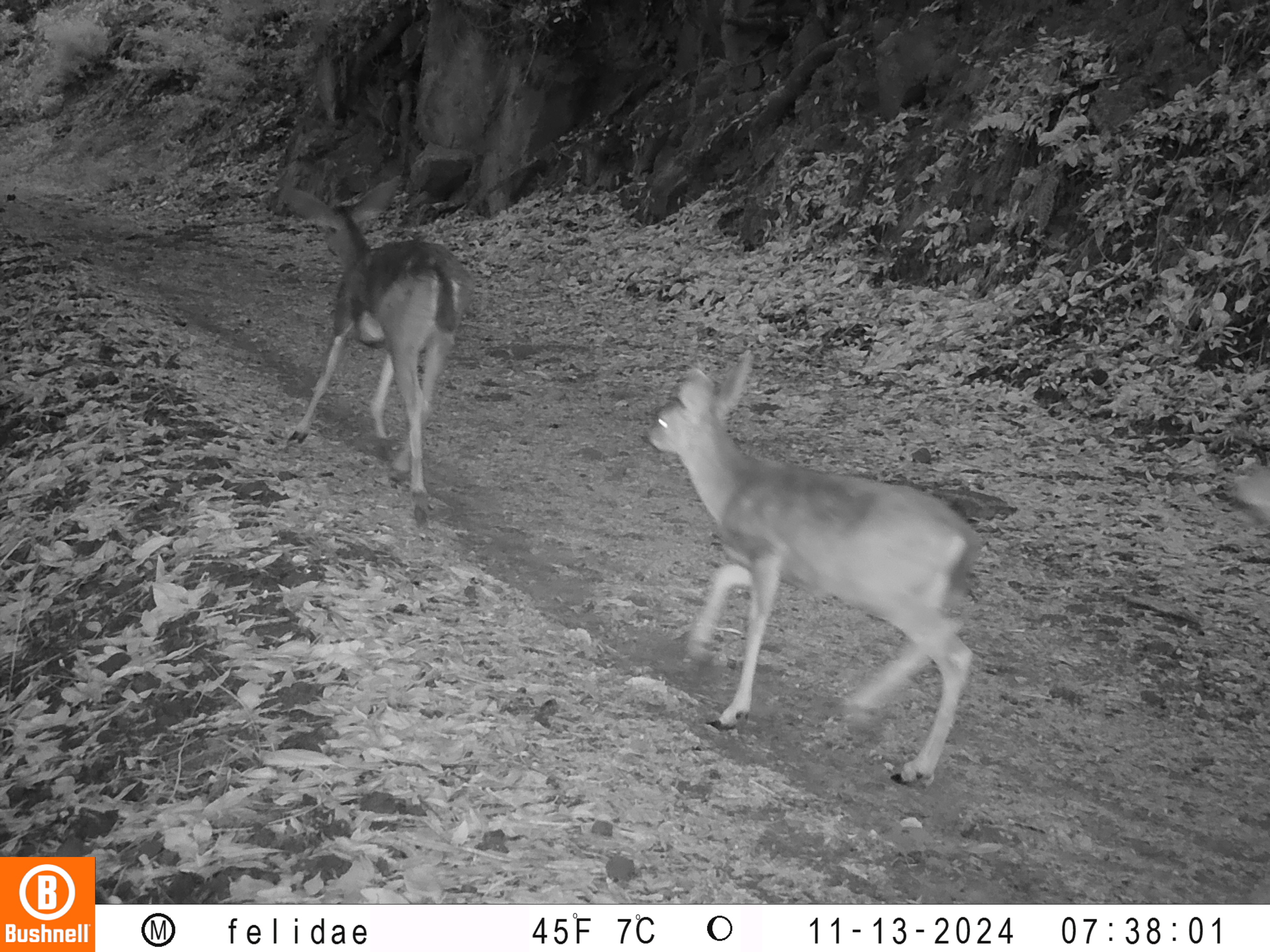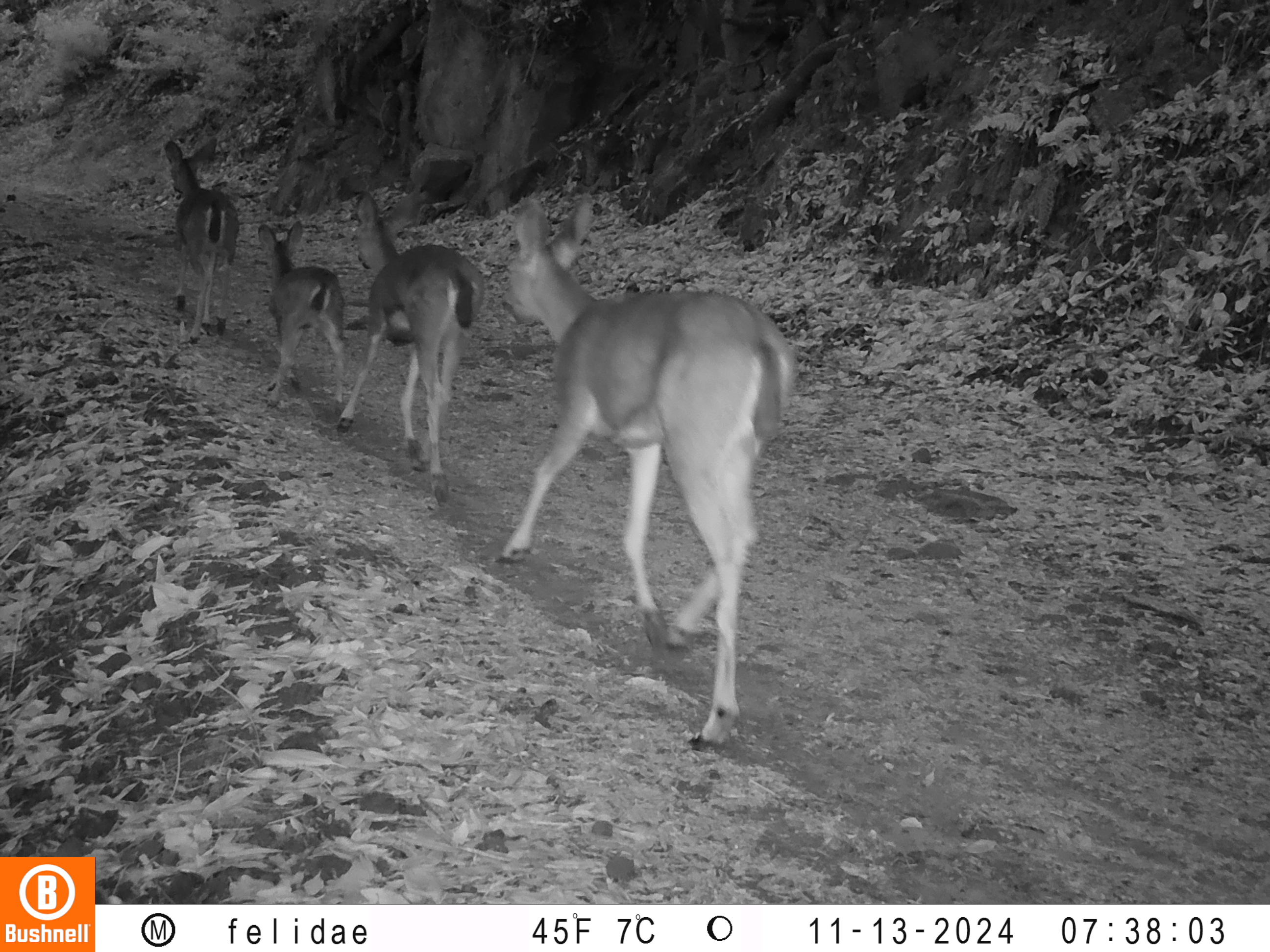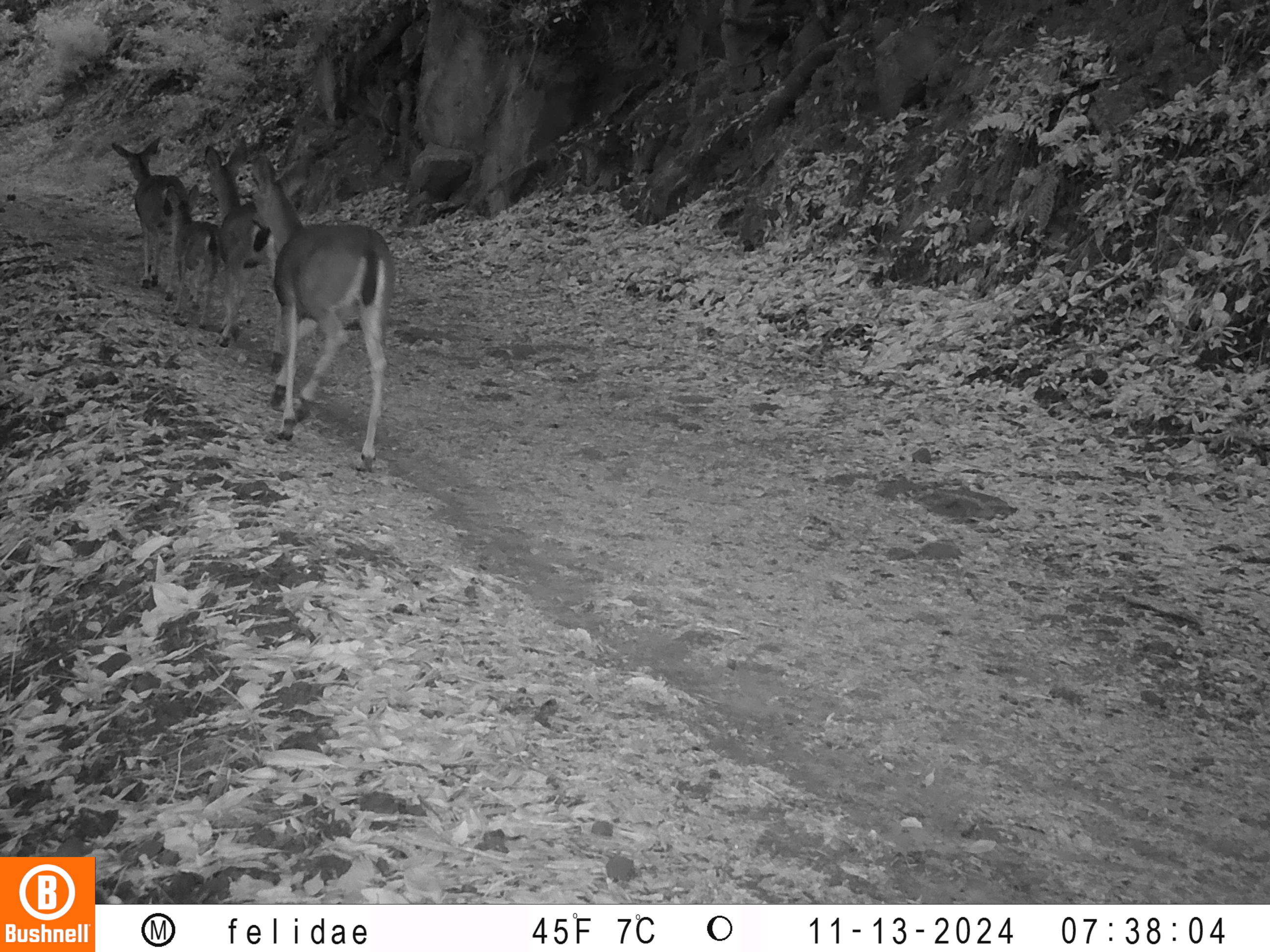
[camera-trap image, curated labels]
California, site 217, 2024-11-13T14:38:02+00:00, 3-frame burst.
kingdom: Animalia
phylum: Chordata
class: Mammalia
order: Artiodactyla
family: Cervidae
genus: Odocoileus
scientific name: Odocoileus hemionus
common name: mule deer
Mule deer (Odocoileus hemionus).